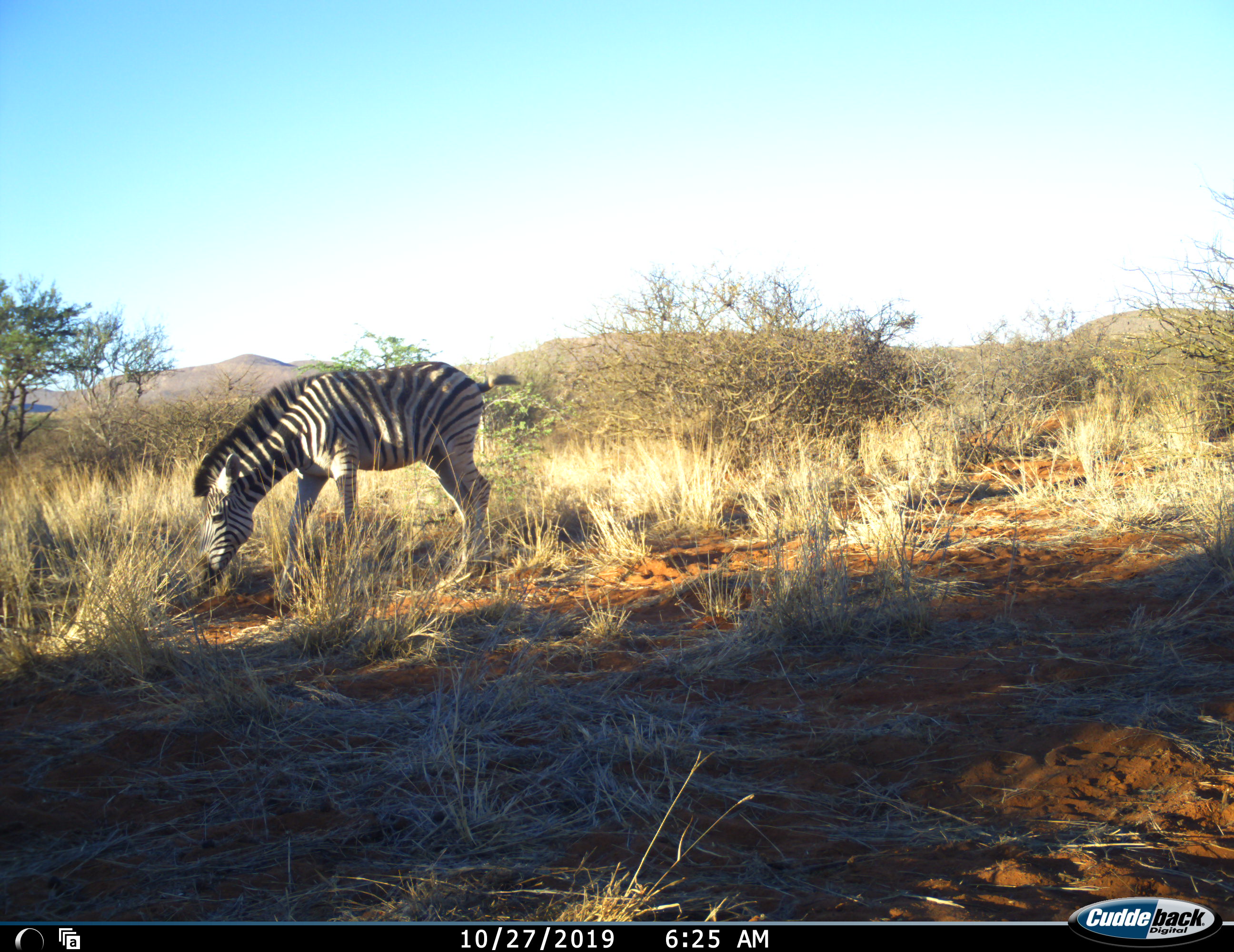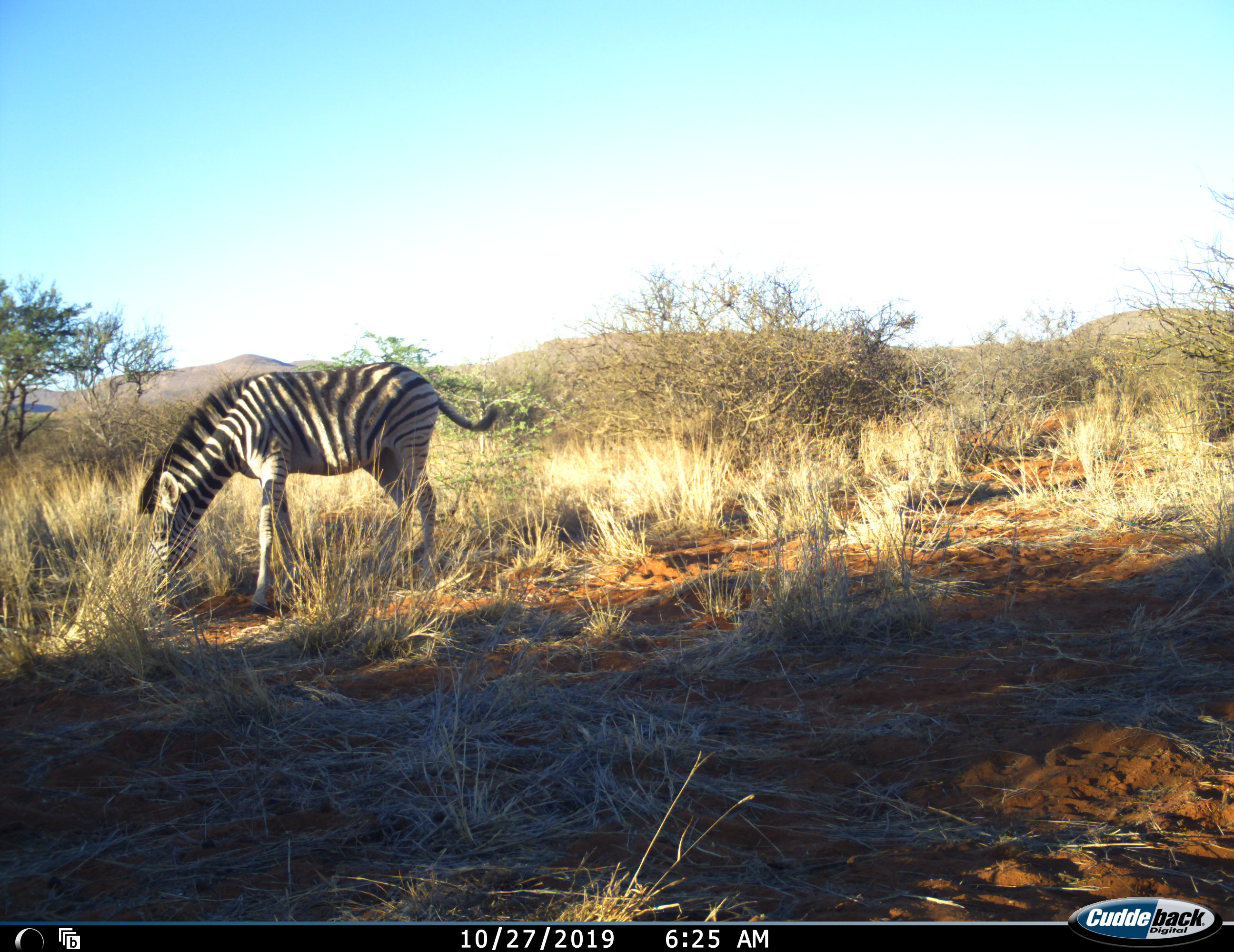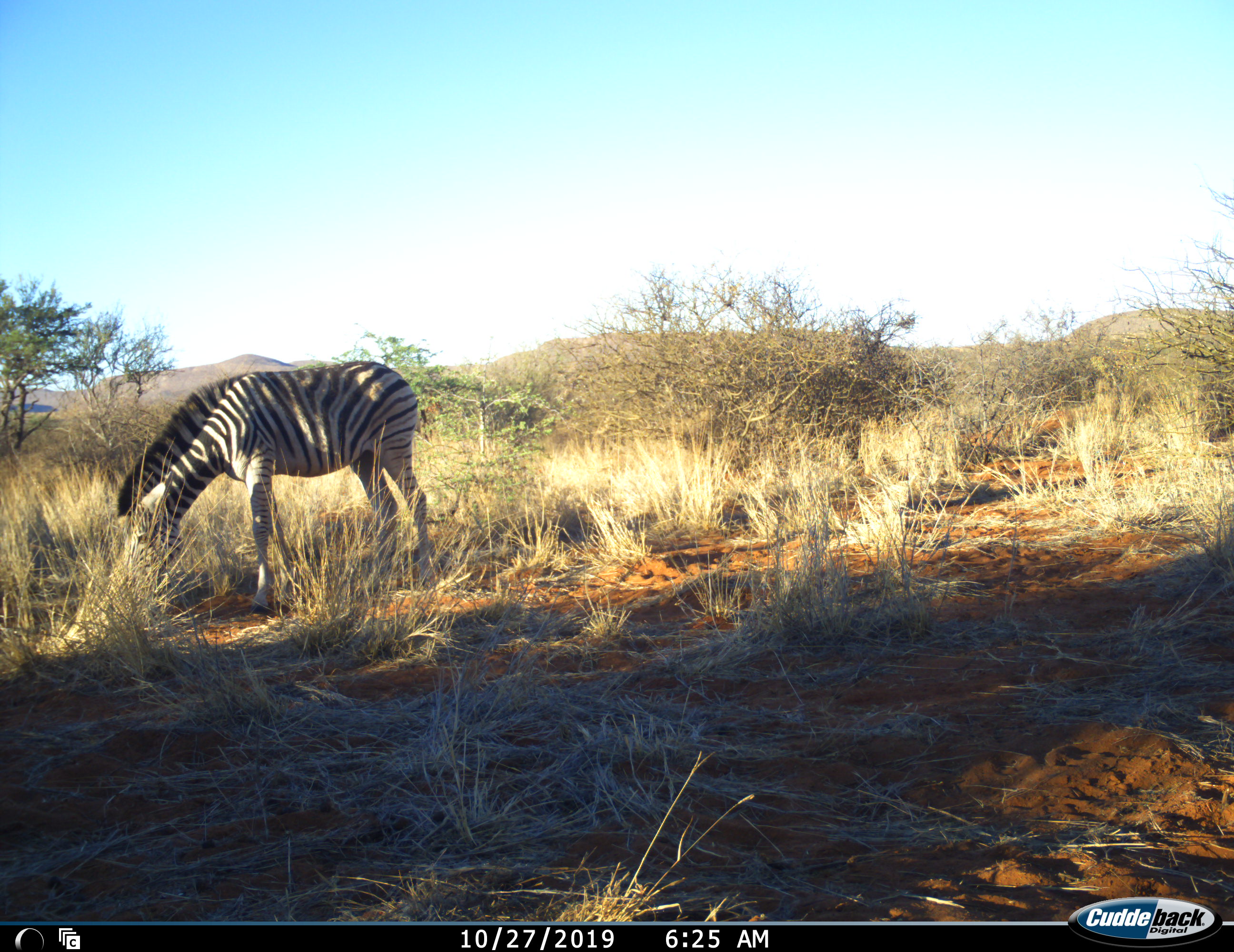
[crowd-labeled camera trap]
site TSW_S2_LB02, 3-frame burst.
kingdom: Animalia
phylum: Chordata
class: Mammalia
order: Perissodactyla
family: Equidae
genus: Equus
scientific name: Equus quagga burchellii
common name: burchell's zebra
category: zebraburchells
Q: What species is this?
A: Zebraburchells (burchell's zebra) (Equus quagga burchellii).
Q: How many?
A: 1.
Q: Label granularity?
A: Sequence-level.